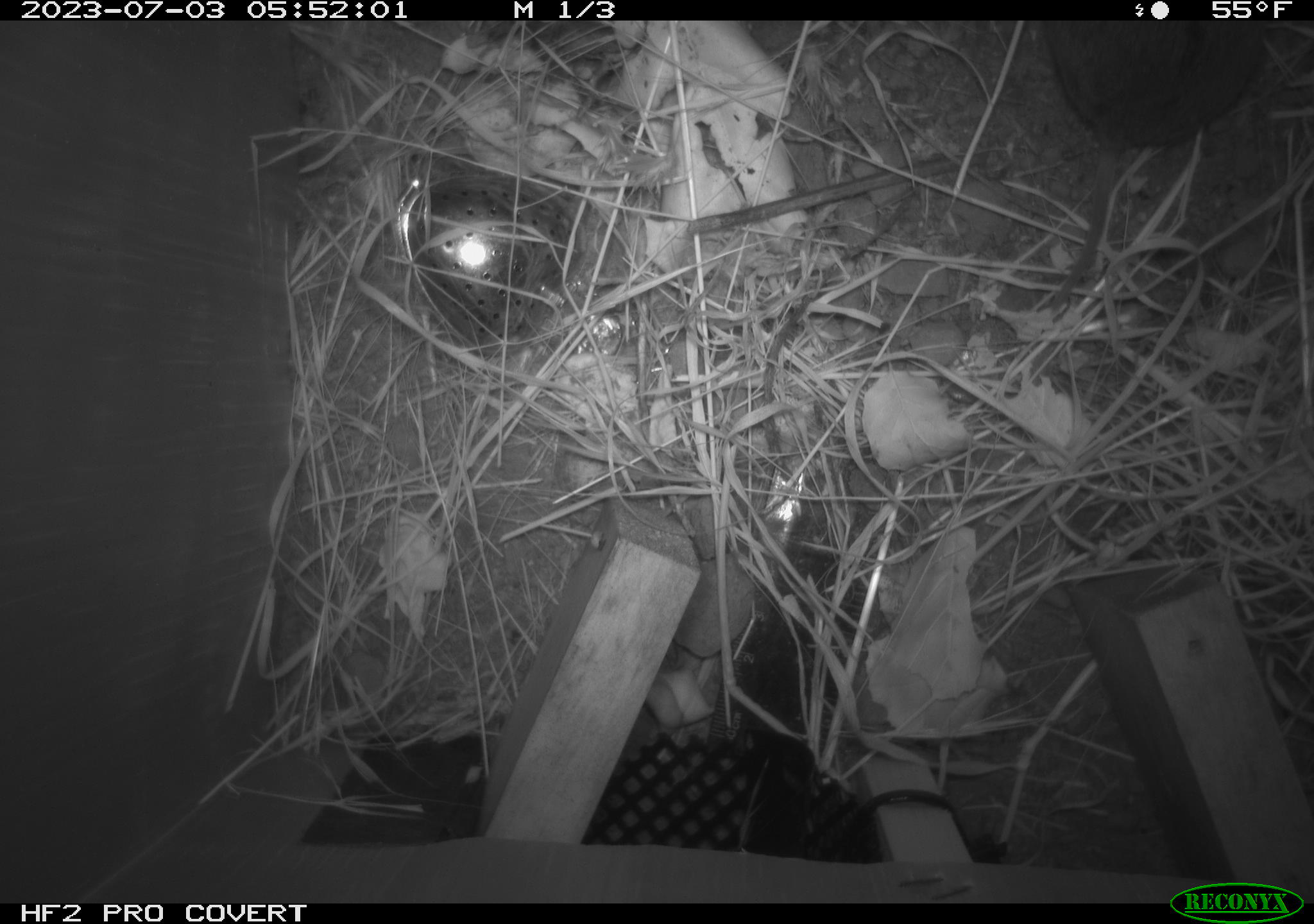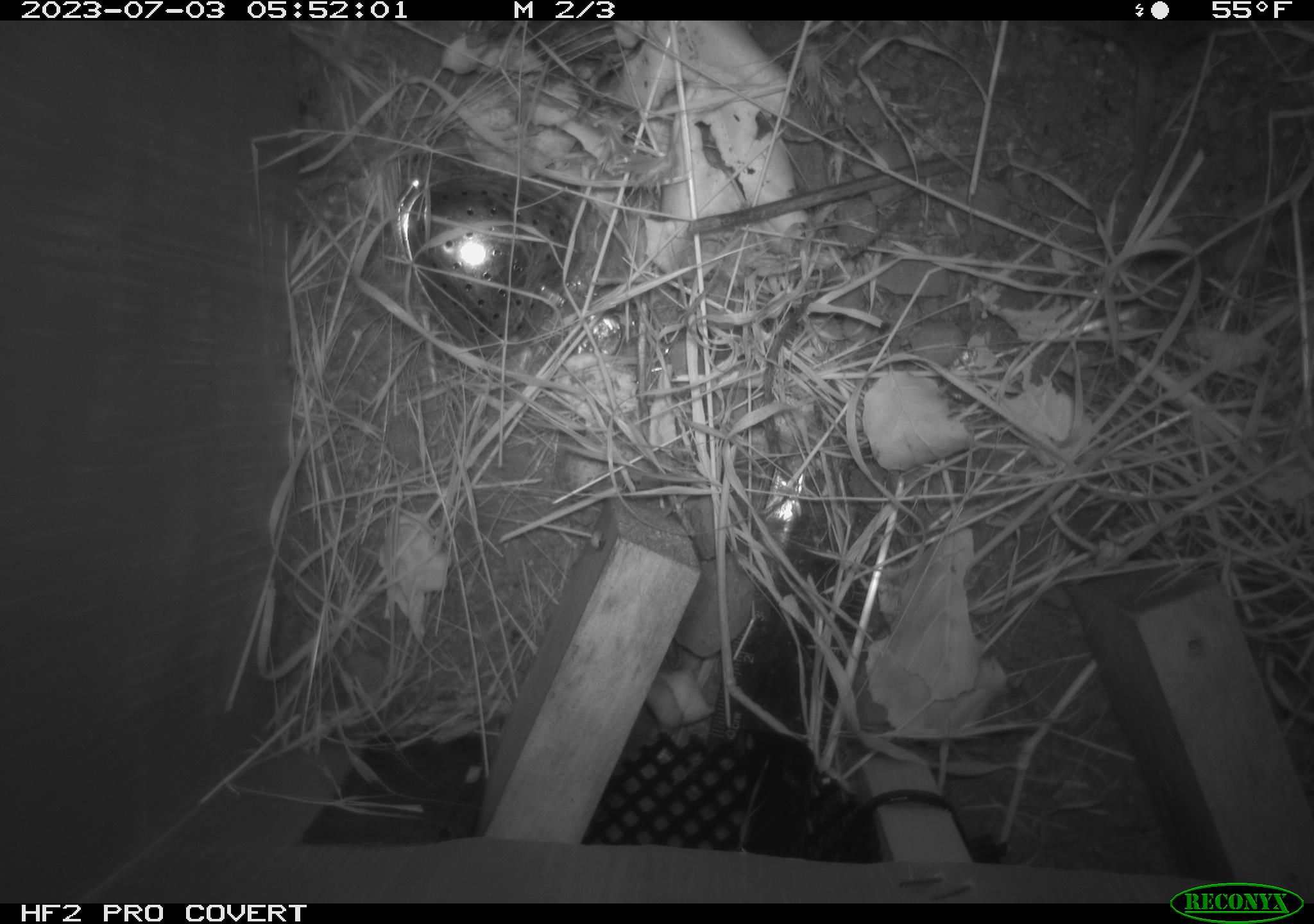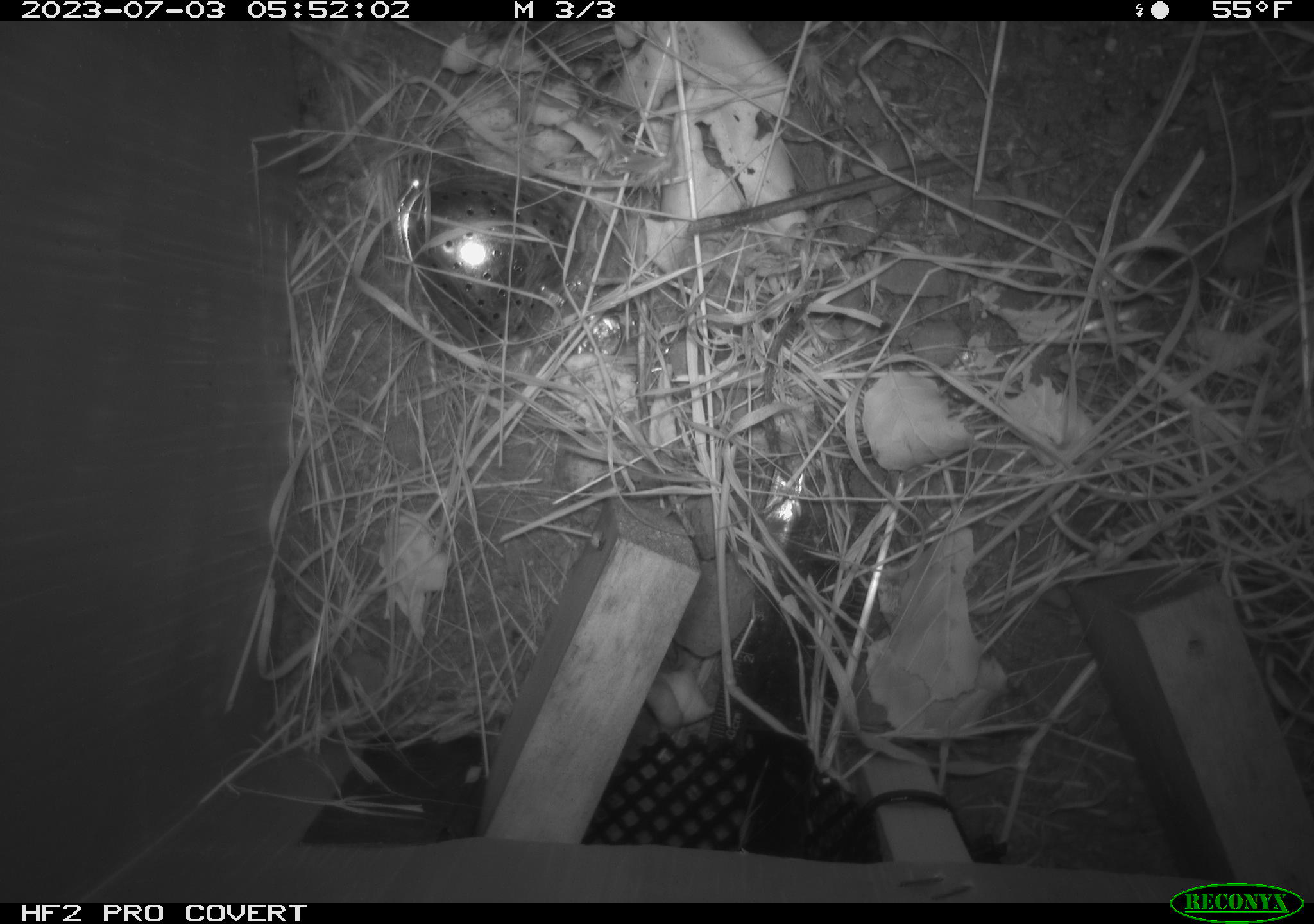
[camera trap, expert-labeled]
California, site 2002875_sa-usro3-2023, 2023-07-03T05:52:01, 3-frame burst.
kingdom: Animalia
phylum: Chordata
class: Mammalia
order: Rodentia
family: Cricetidae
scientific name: Arvicolinae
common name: voles, lemmings, and muskrats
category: arvicolinae subfamily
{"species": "arvicolinae subfamily (voles, lemmings, and muskrats) (Arvicolinae)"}